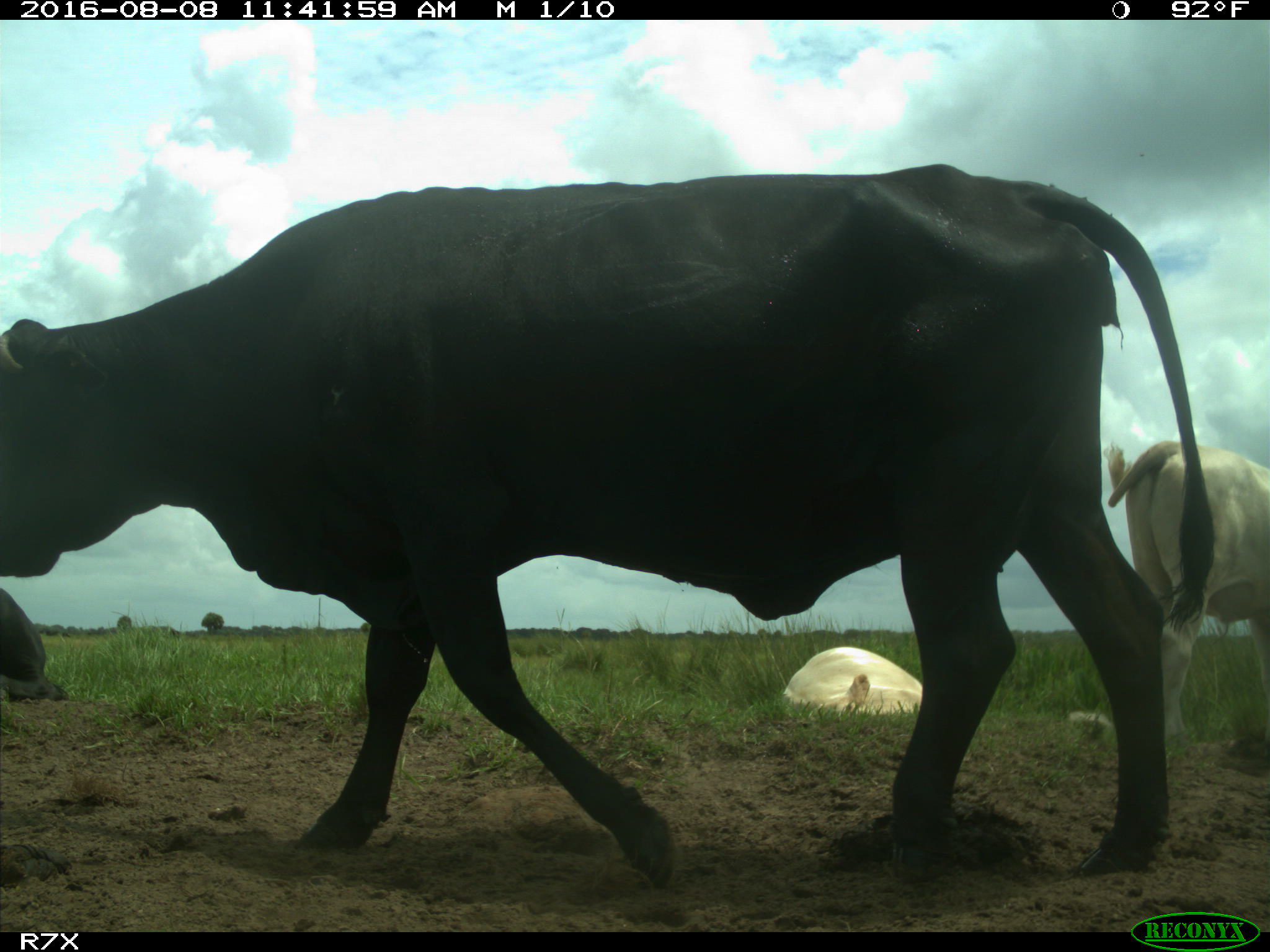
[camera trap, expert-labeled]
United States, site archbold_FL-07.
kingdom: Animalia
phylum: Chordata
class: Mammalia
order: Artiodactyla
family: Bovidae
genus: Bos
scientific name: Bos taurus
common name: domestic cow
Bos taurus (domestic cow).